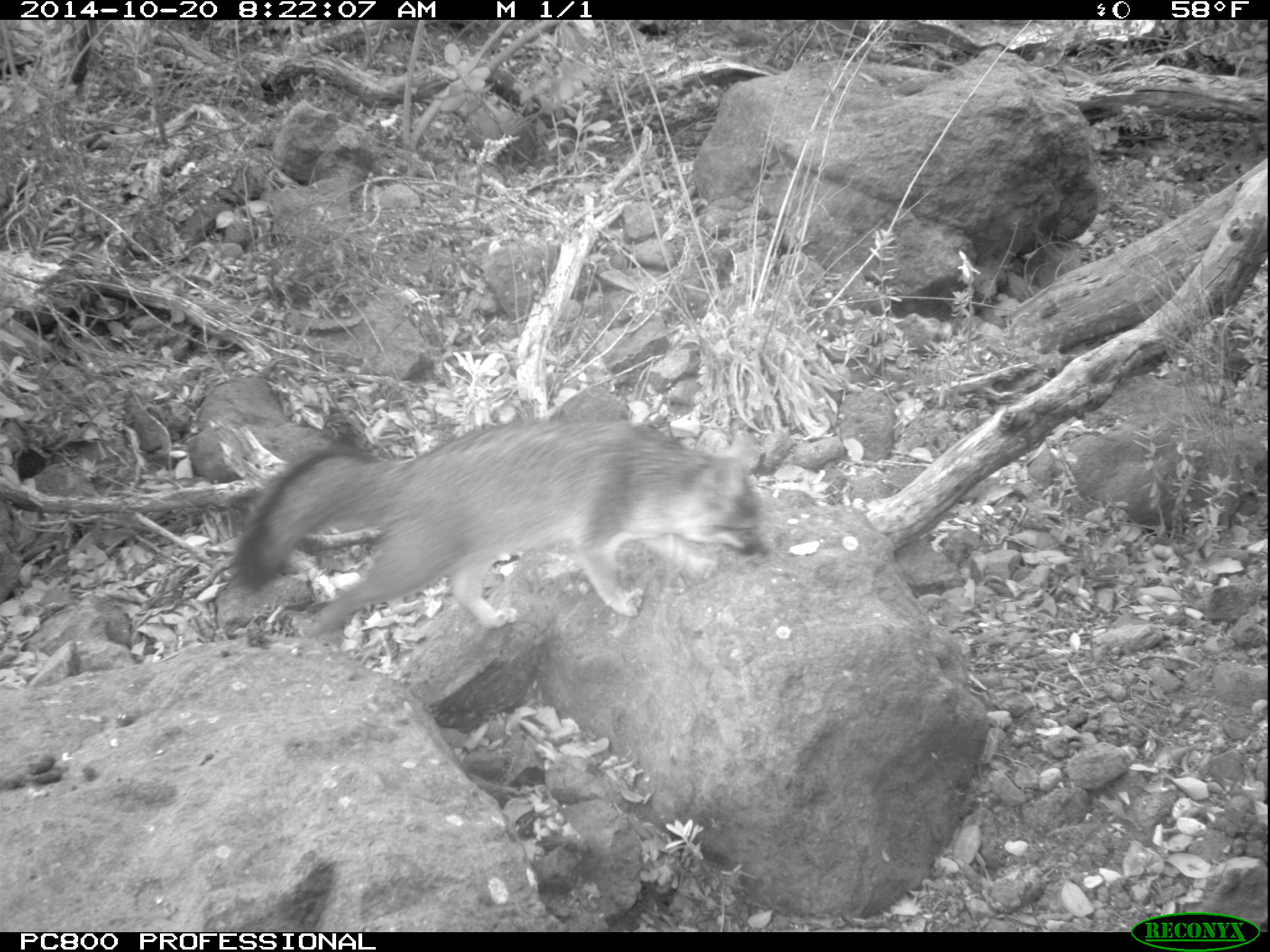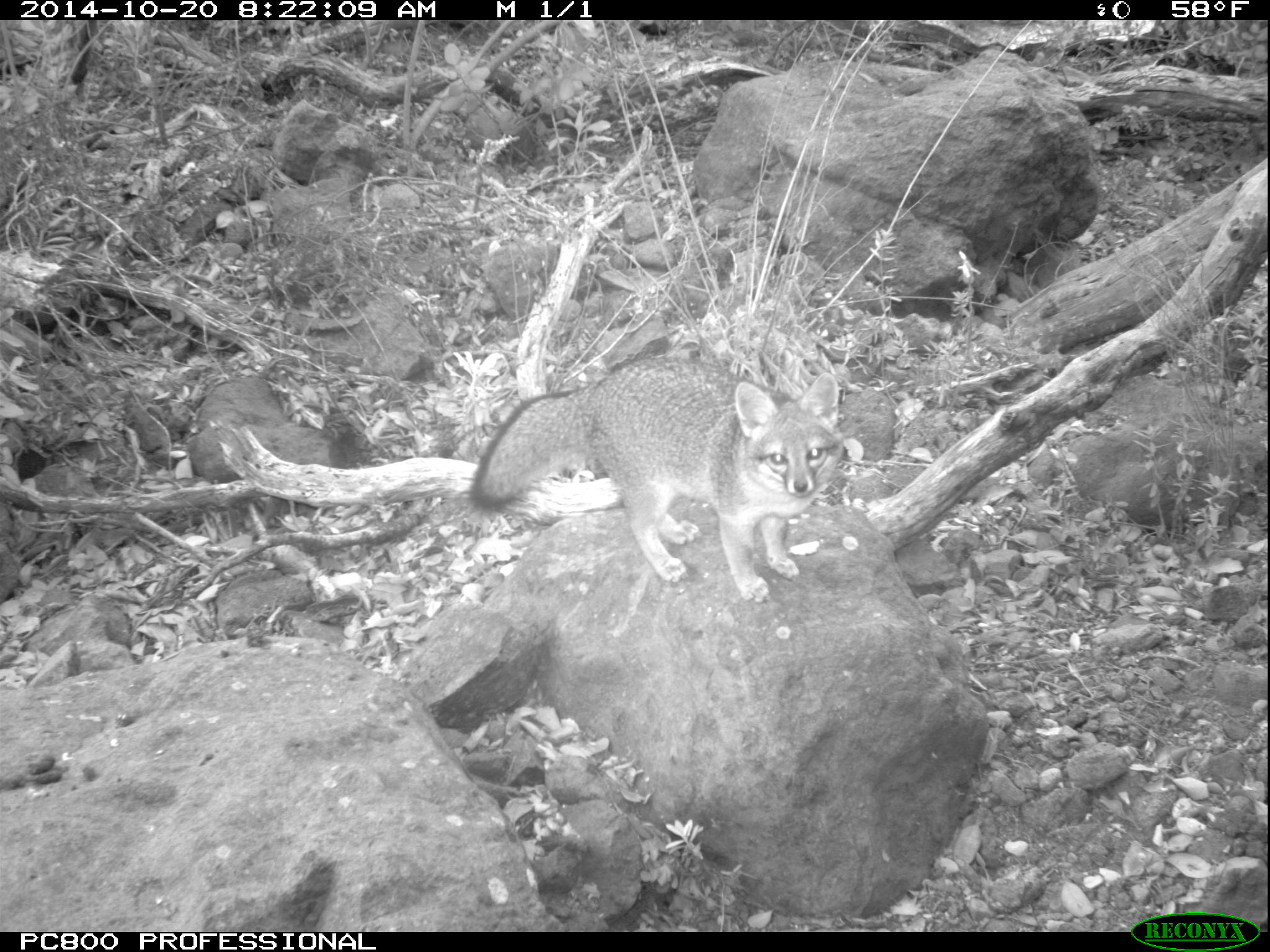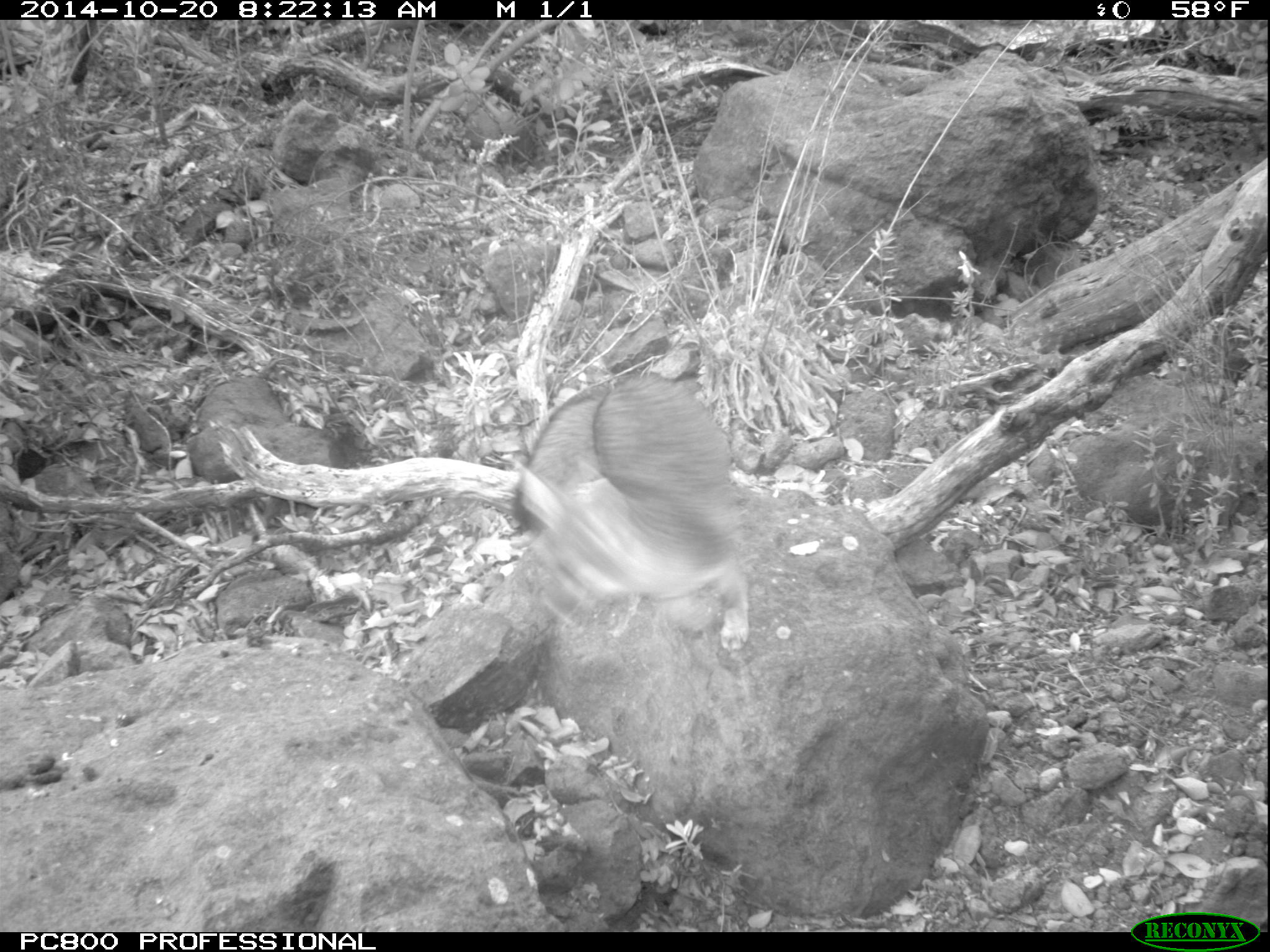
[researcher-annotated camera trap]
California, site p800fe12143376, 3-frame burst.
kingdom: Animalia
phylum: Chordata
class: Mammalia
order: Carnivora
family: Canidae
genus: Urocyon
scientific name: Urocyon littoralis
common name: island fox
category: fox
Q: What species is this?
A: Fox (island fox) (Urocyon littoralis).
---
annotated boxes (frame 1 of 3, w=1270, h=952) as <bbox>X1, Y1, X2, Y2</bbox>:
fox: <bbox>233, 418, 772, 646</bbox>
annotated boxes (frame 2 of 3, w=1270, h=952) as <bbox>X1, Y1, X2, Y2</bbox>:
fox: <bbox>468, 358, 843, 602</bbox>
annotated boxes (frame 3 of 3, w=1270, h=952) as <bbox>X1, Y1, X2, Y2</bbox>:
fox: <bbox>530, 374, 751, 650</bbox>